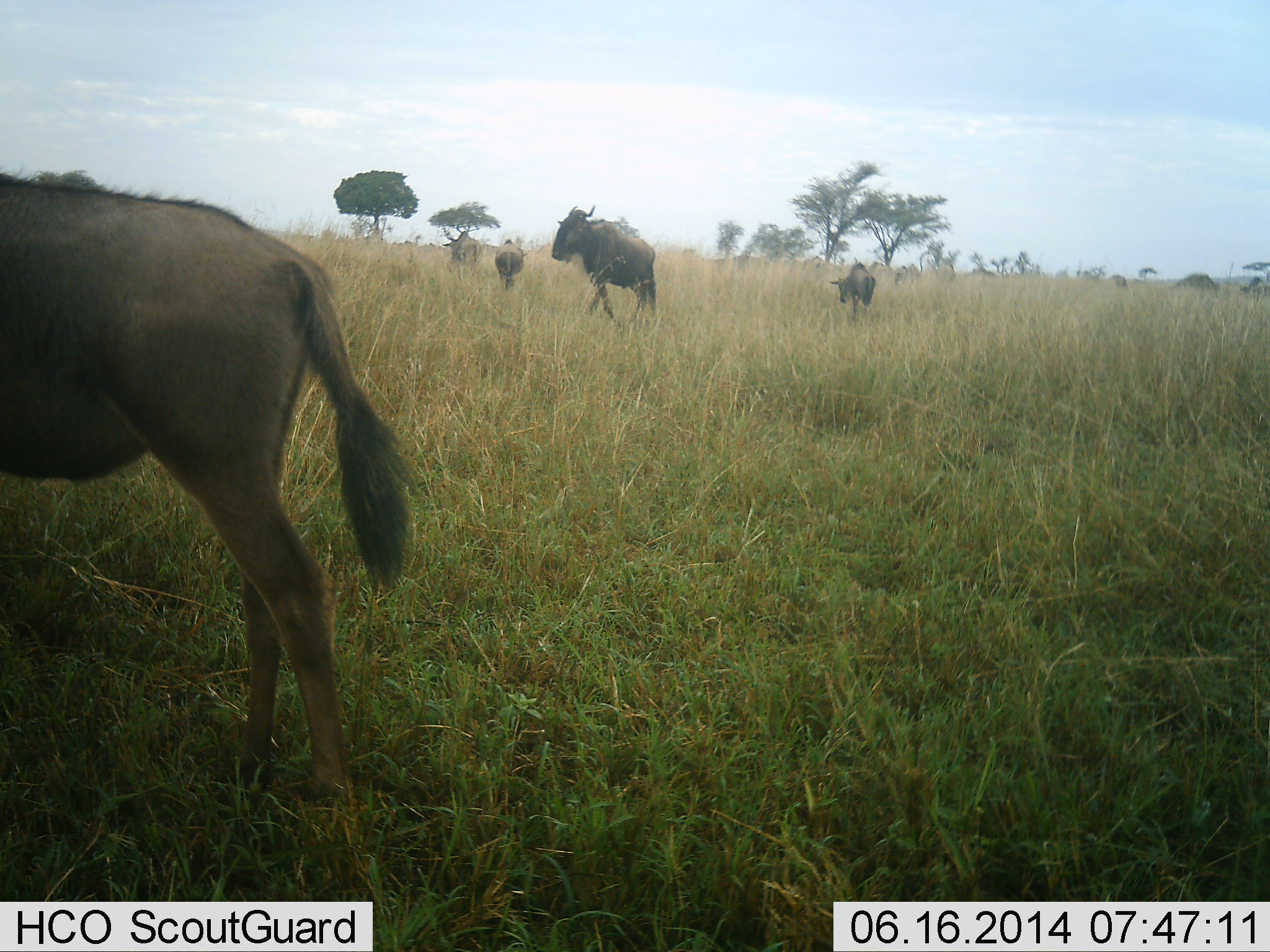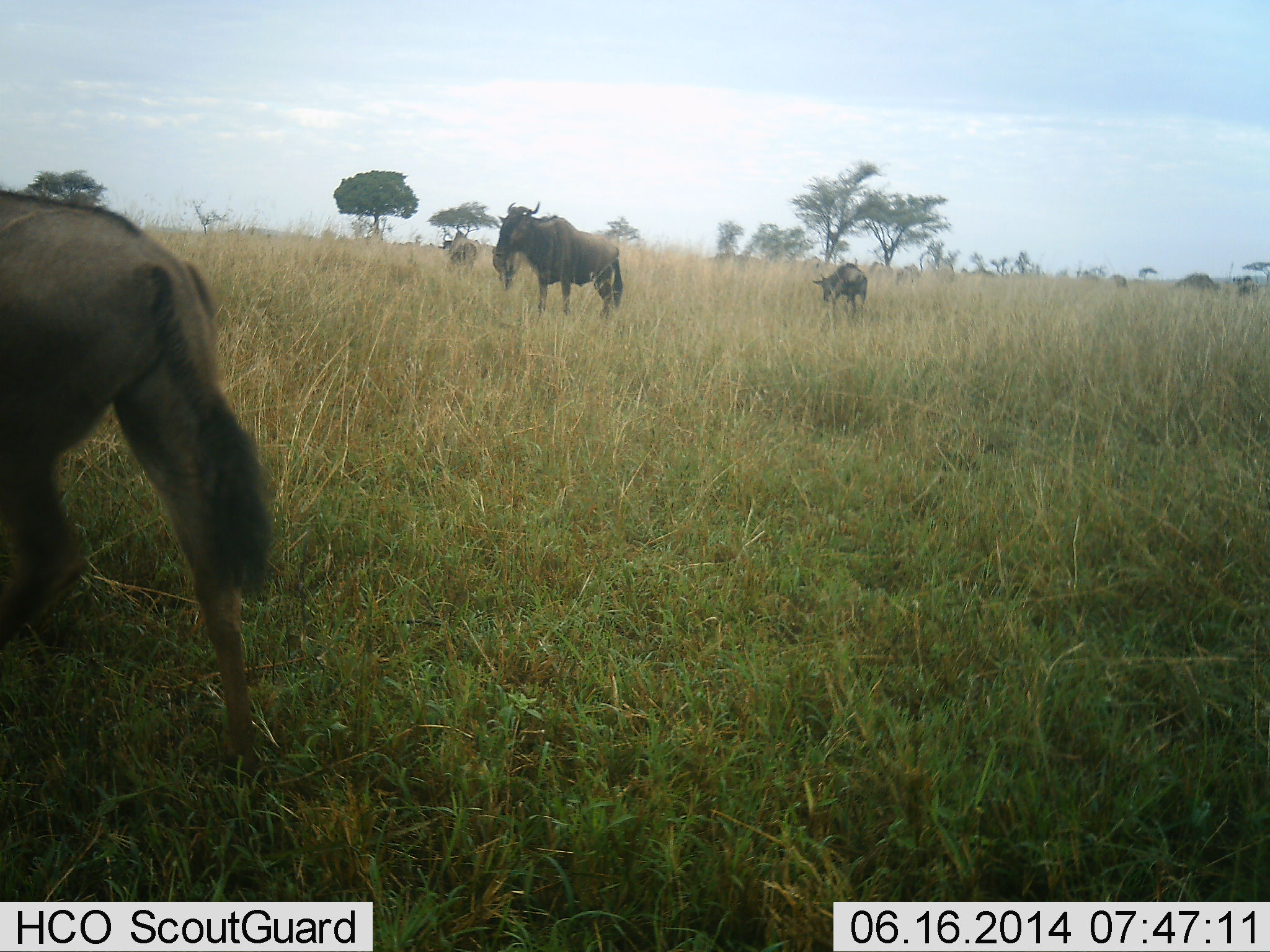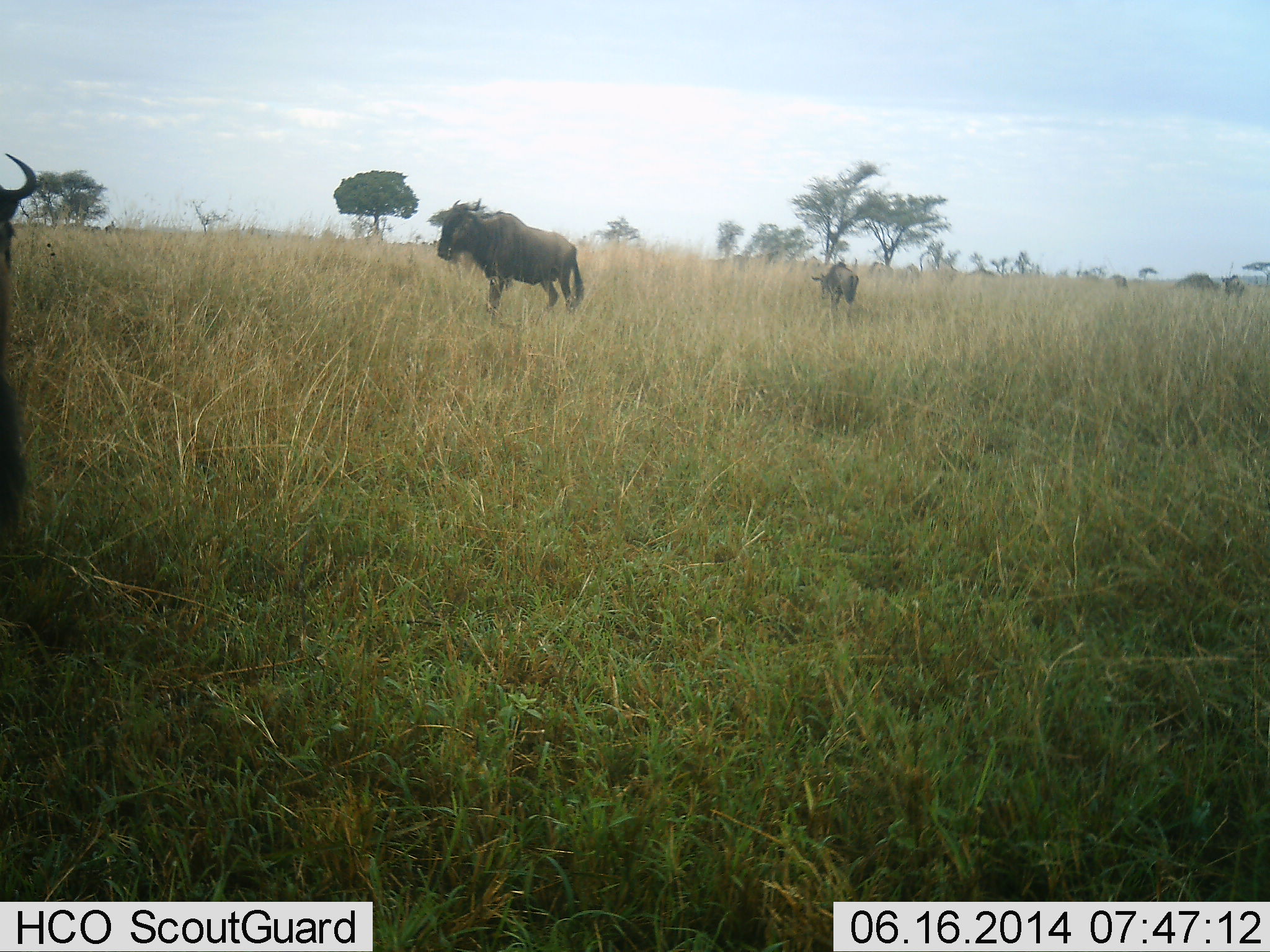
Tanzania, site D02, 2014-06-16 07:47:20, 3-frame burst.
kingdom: Animalia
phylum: Chordata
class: Mammalia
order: Artiodactyla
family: Bovidae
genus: Connochaetes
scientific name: Connochaetes taurinus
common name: blue wildebeest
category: wildebeest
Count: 7.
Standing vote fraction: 36%.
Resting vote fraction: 0%.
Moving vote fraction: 73%.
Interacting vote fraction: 9%.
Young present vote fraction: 9%.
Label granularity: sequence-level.